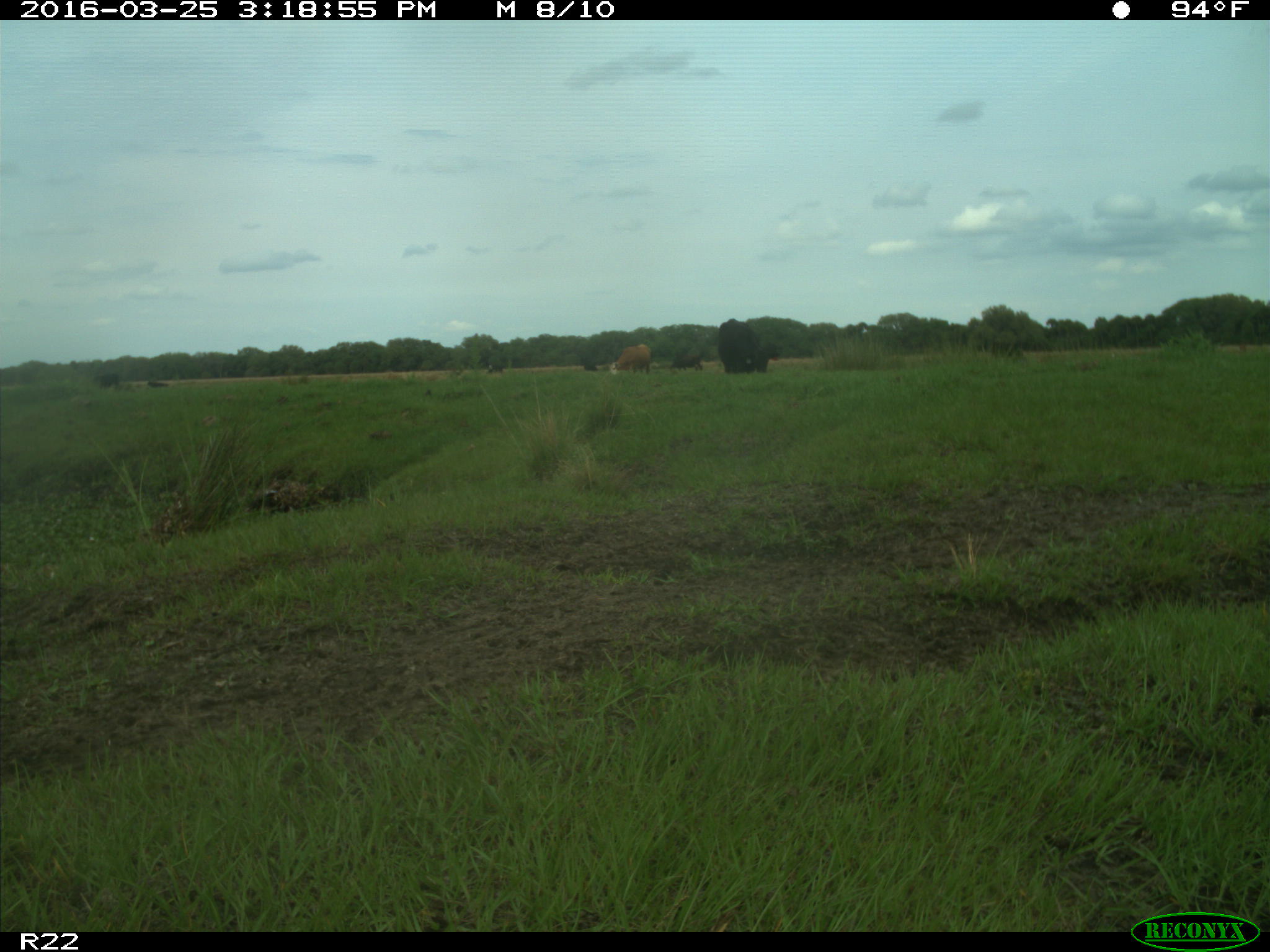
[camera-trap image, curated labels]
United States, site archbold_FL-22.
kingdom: Animalia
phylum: Chordata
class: Mammalia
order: Artiodactyla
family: Bovidae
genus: Bos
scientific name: Bos taurus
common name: domestic cow